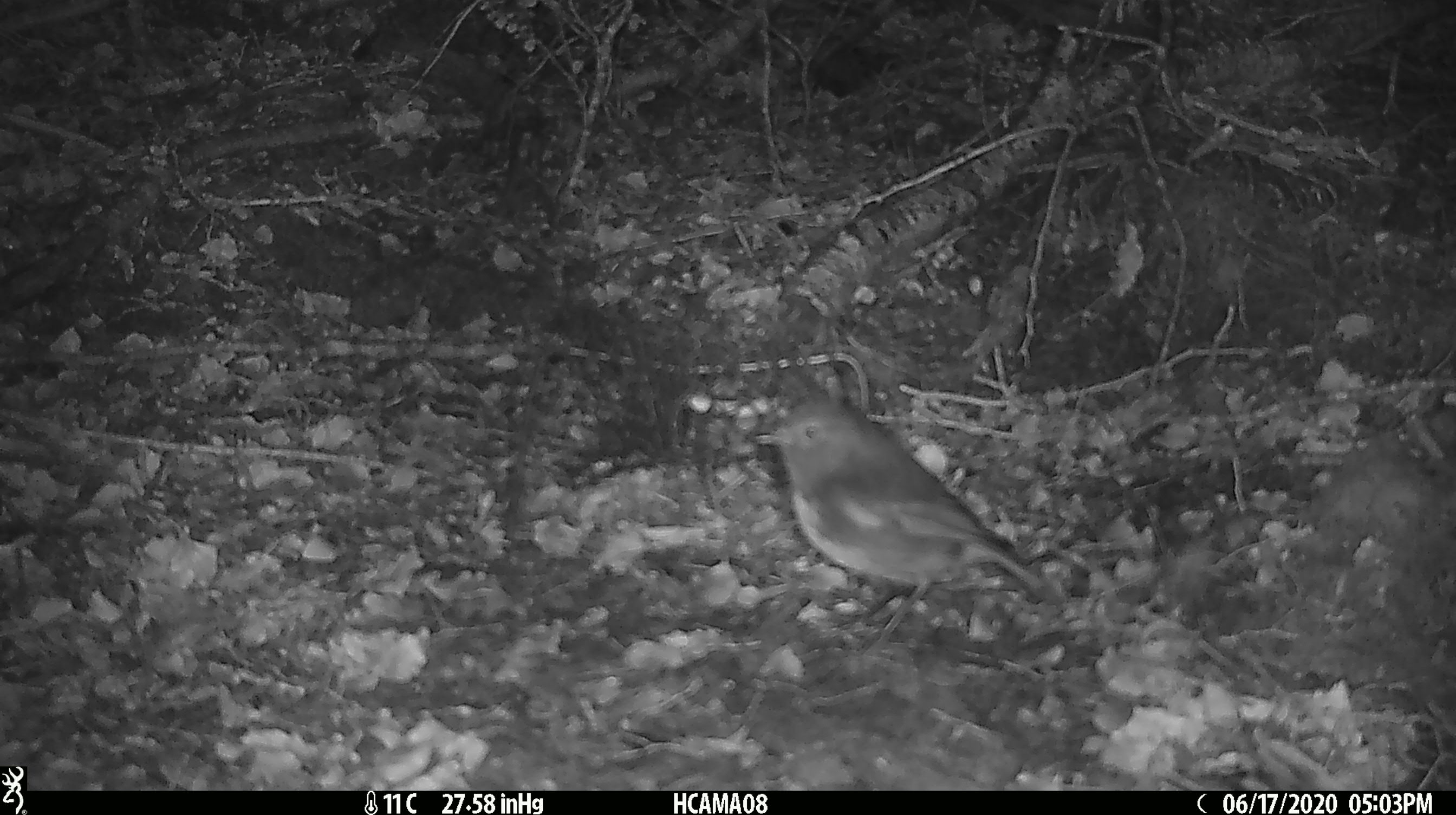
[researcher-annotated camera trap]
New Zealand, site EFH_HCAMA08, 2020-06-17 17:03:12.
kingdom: Animalia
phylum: Chordata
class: Aves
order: Passeriformes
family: Petroicidae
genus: Petroica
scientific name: Petroica australis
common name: new zealand robin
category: robin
Robin (new zealand robin) (Petroica australis).